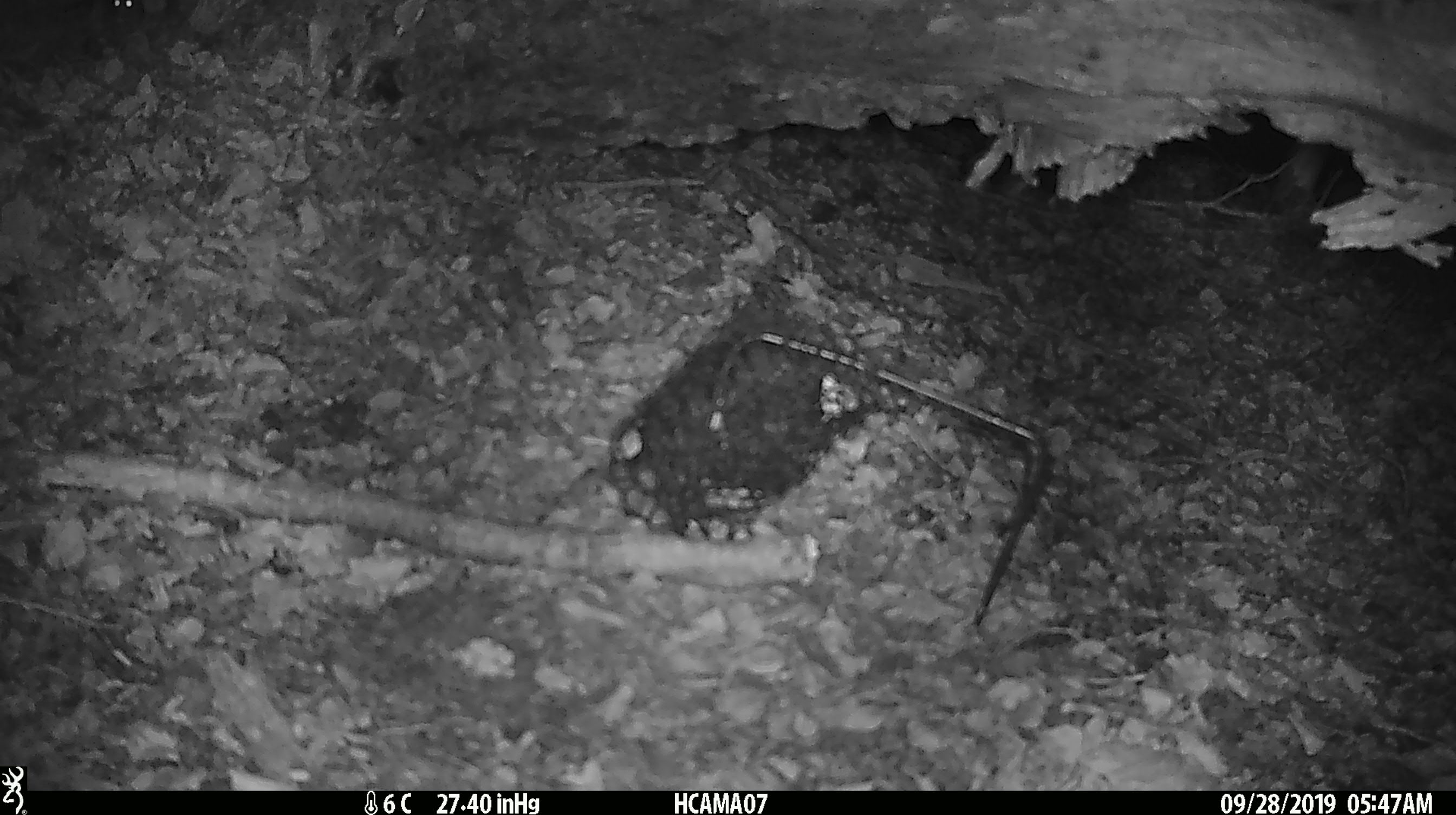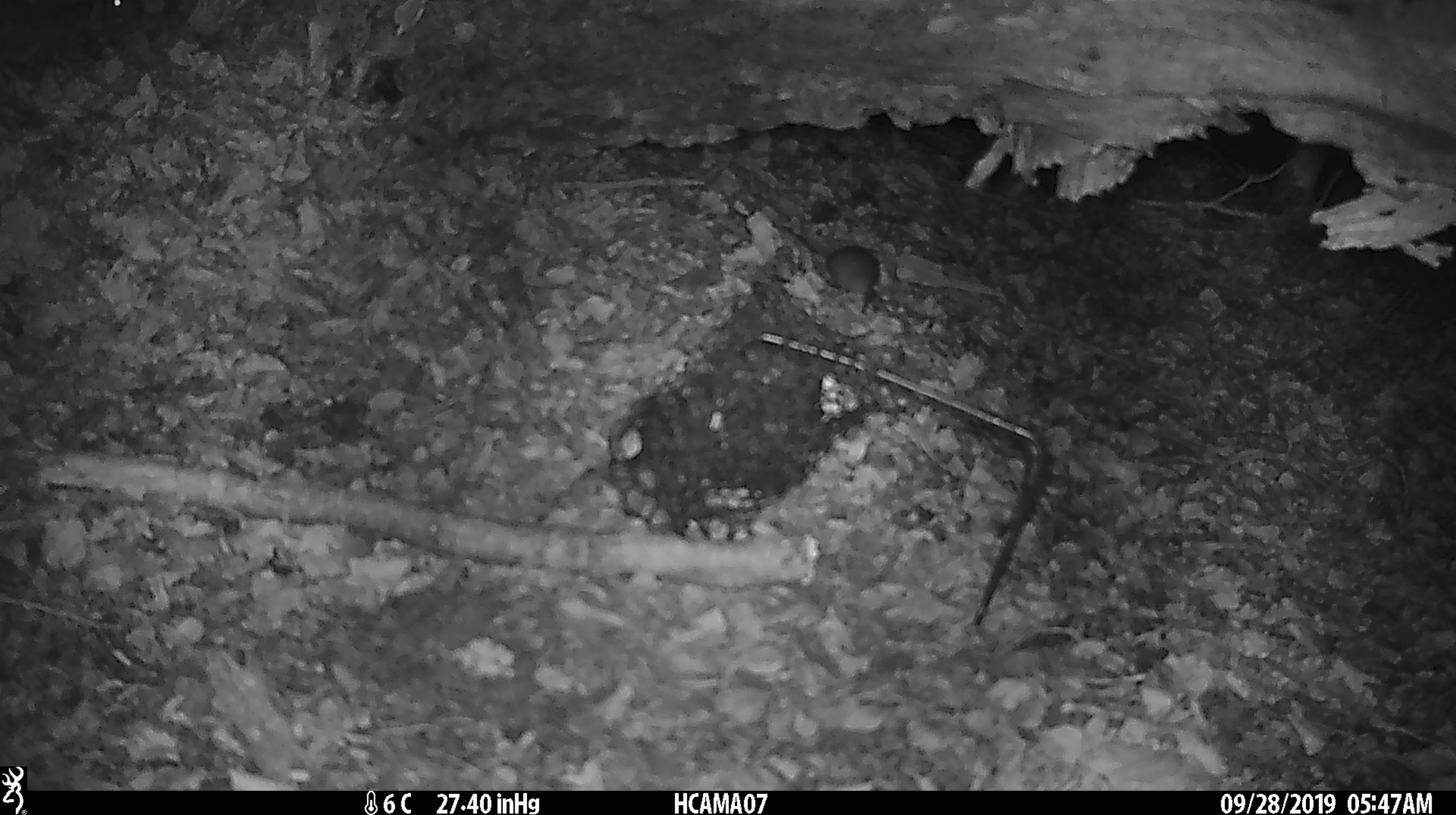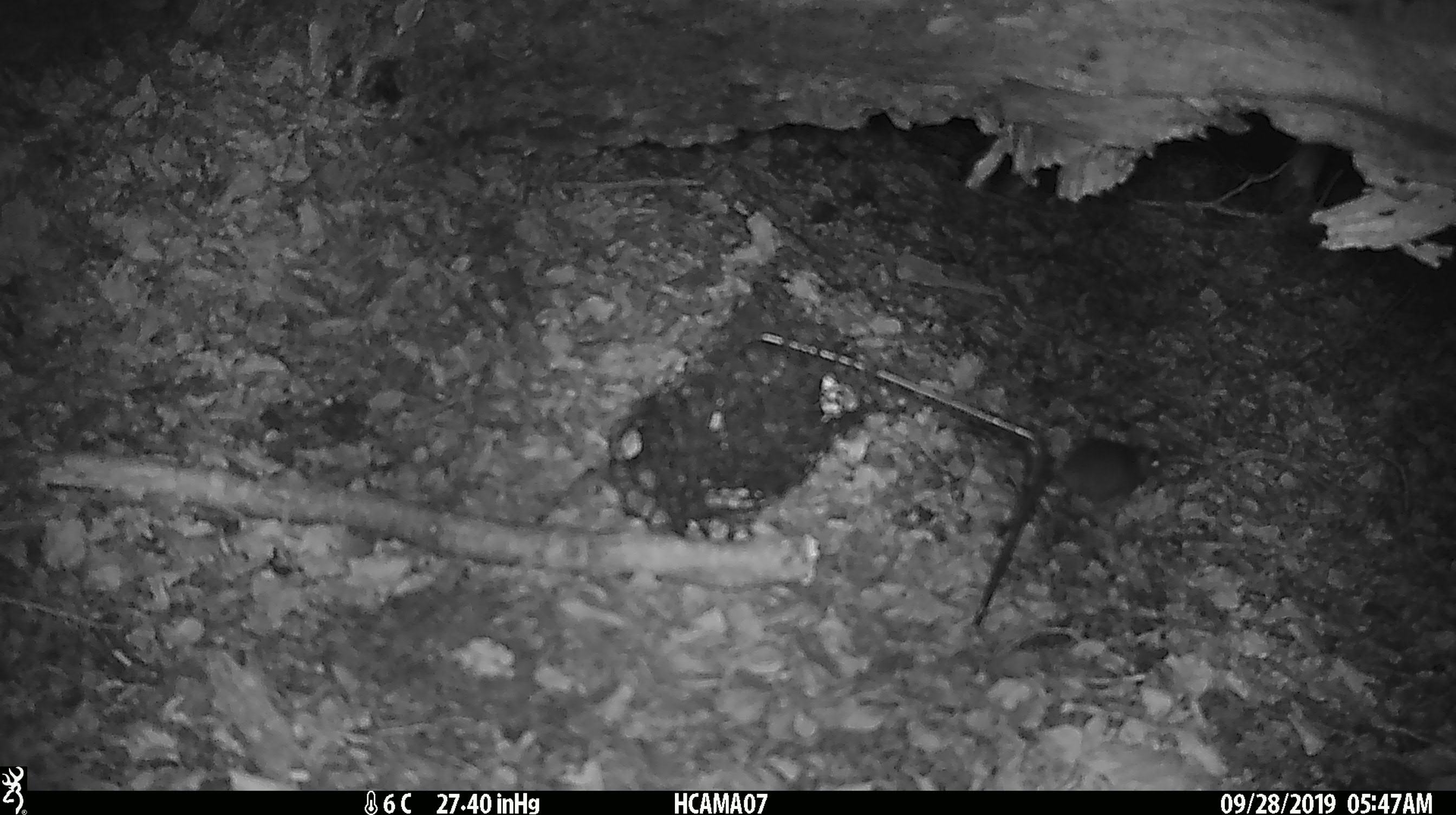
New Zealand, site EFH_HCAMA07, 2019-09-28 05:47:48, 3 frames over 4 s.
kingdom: Animalia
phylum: Chordata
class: Mammalia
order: Rodentia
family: Muridae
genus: Mus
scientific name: Mus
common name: mouse